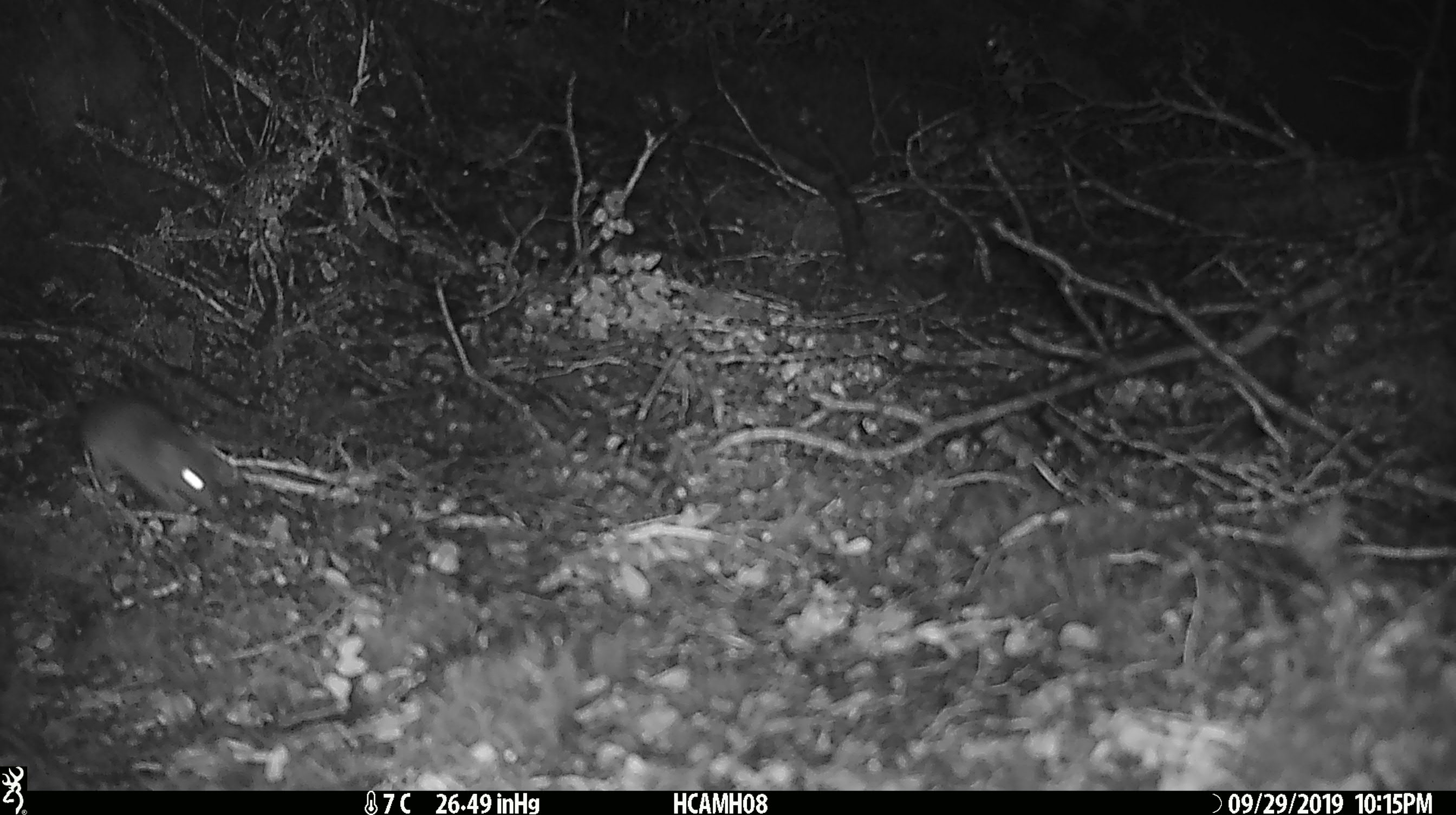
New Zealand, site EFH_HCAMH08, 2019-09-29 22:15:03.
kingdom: Animalia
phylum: Chordata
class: Mammalia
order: Rodentia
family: Muridae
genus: Mus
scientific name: Mus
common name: mouse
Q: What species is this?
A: Mouse (Mus).